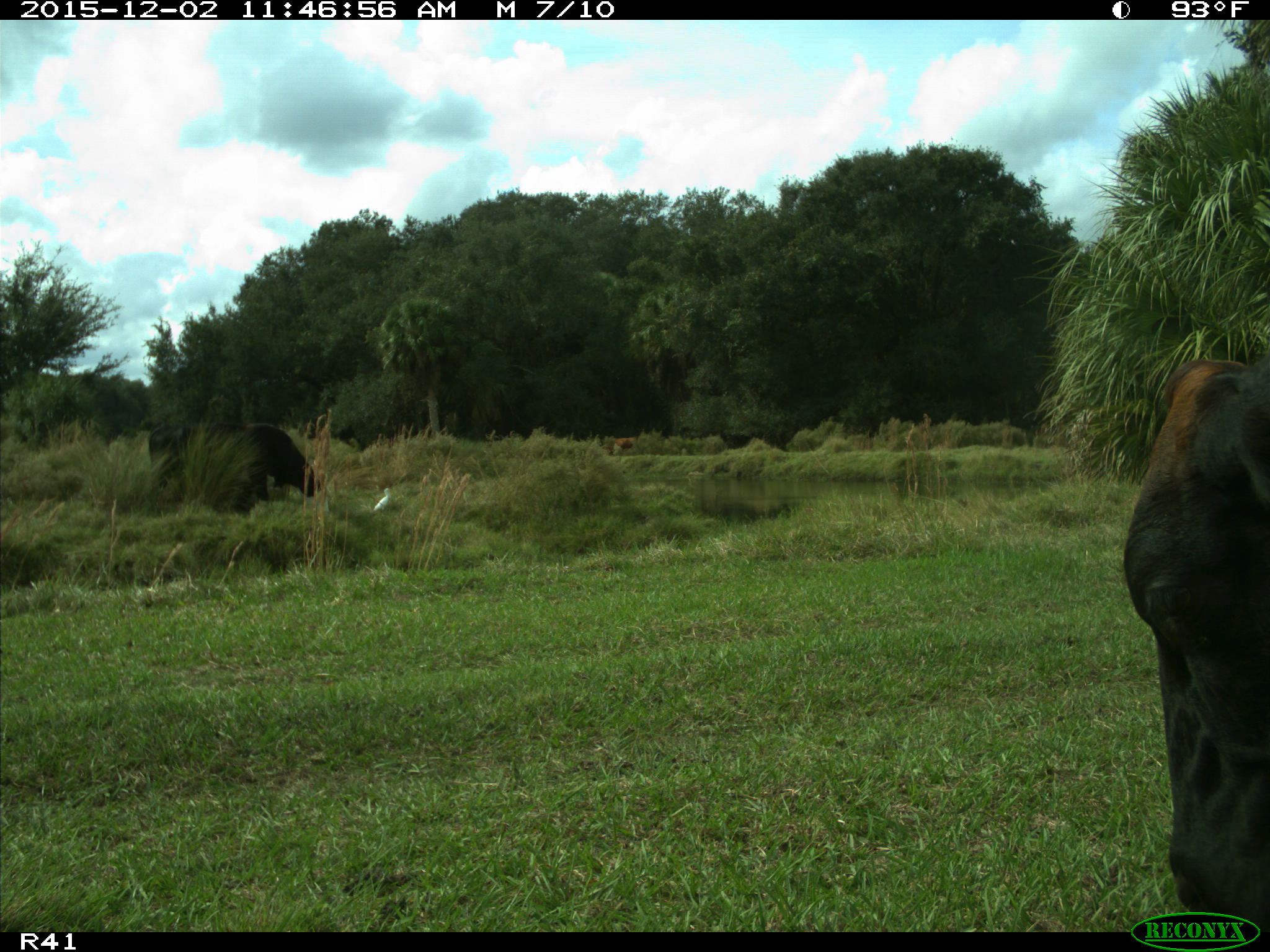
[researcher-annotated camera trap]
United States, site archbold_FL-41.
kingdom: Animalia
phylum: Chordata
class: Mammalia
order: Artiodactyla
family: Bovidae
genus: Bos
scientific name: Bos taurus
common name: domestic cow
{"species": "Bos taurus (domestic cow)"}